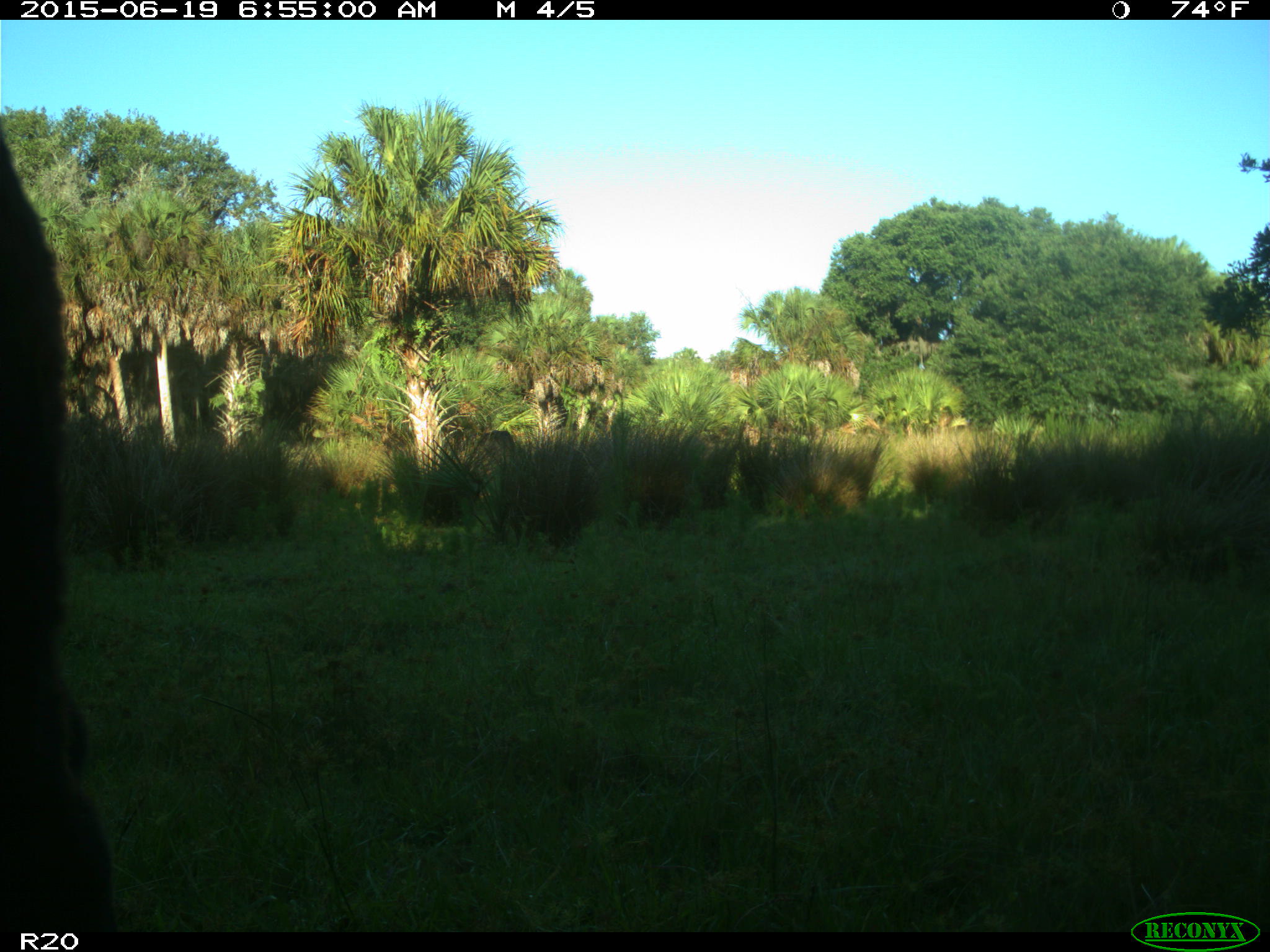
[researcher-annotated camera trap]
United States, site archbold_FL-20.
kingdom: Animalia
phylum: Chordata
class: Mammalia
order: Artiodactyla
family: Bovidae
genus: Bos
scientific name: Bos taurus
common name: domestic cow